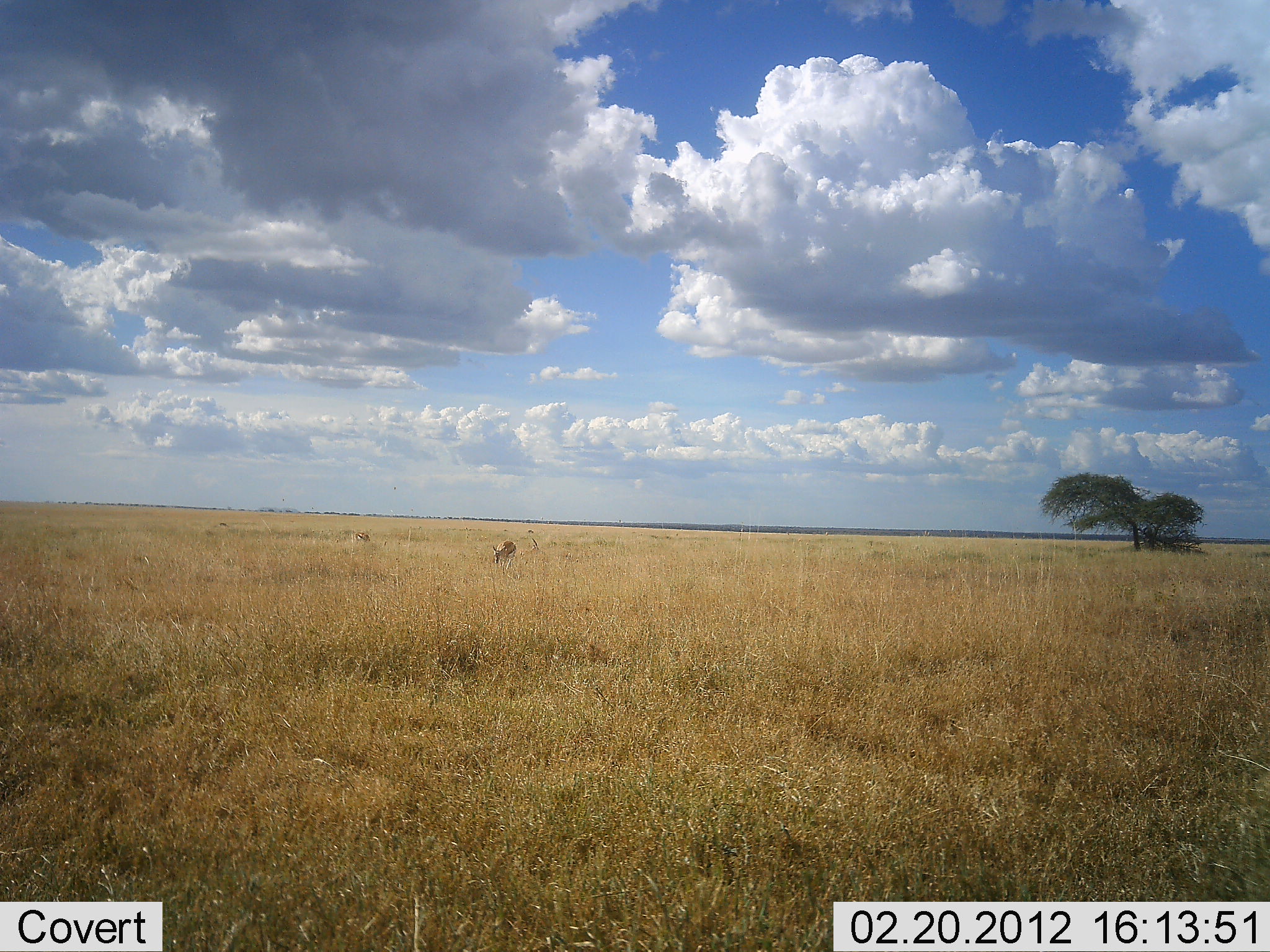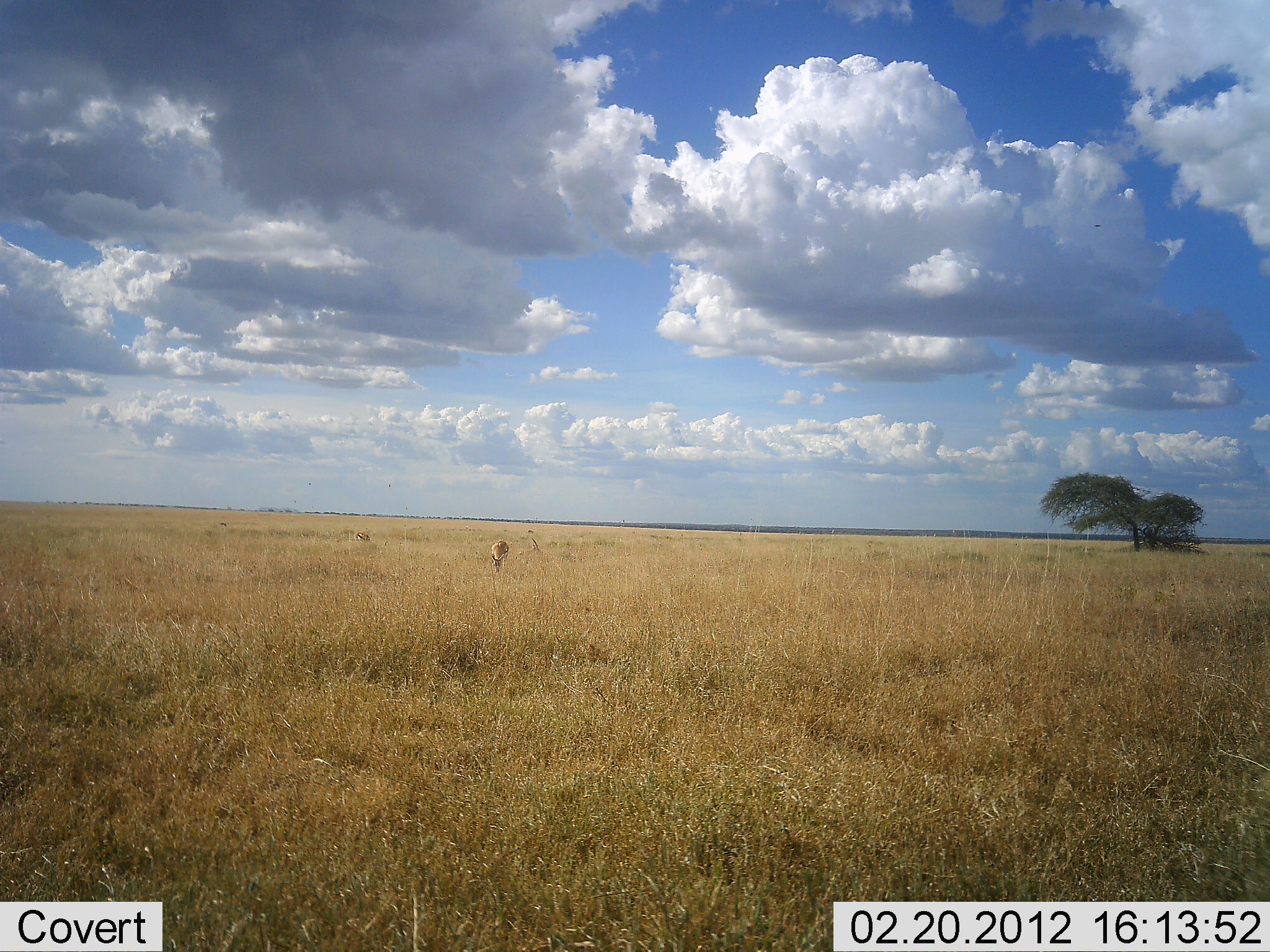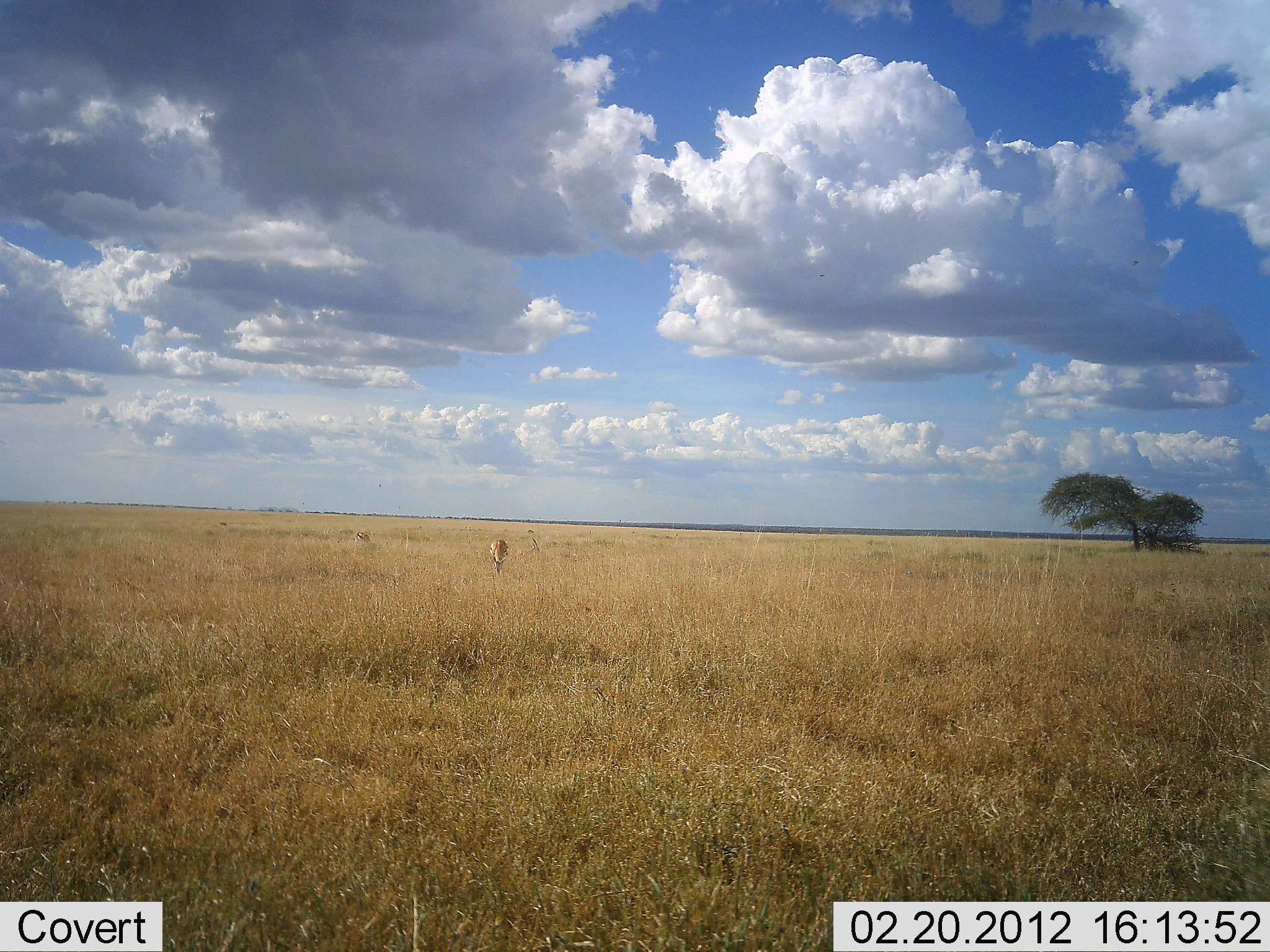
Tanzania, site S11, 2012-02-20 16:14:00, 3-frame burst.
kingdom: Animalia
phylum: Chordata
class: Mammalia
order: Artiodactyla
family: Bovidae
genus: Eudorcas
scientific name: Eudorcas thomsonii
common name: thomson's gazelle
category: gazellethomsons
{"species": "gazellethomsons (thomson's gazelle) (Eudorcas thomsonii)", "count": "1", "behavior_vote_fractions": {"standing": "25%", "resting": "0%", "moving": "15%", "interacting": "0%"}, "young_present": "0%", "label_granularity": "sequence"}